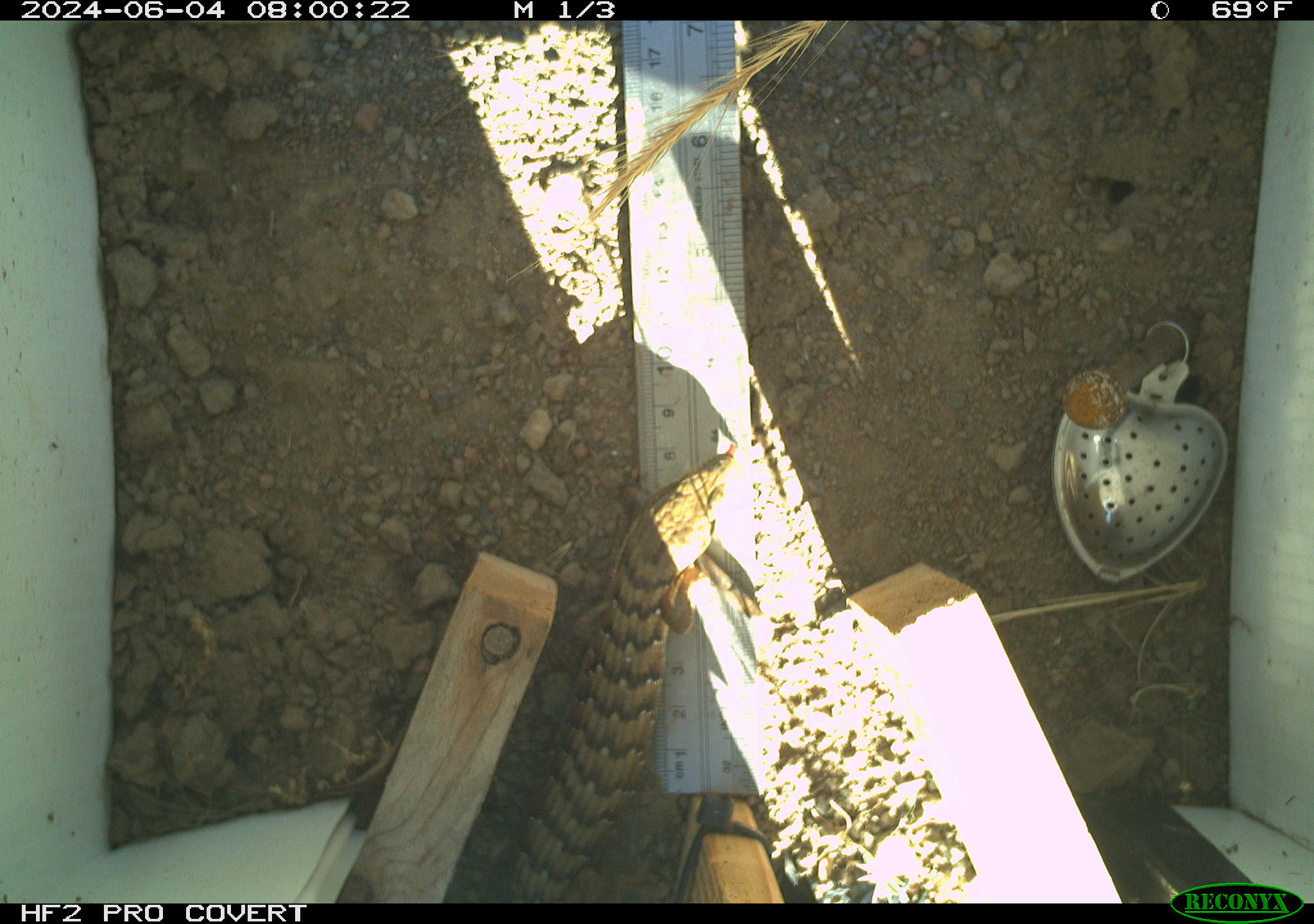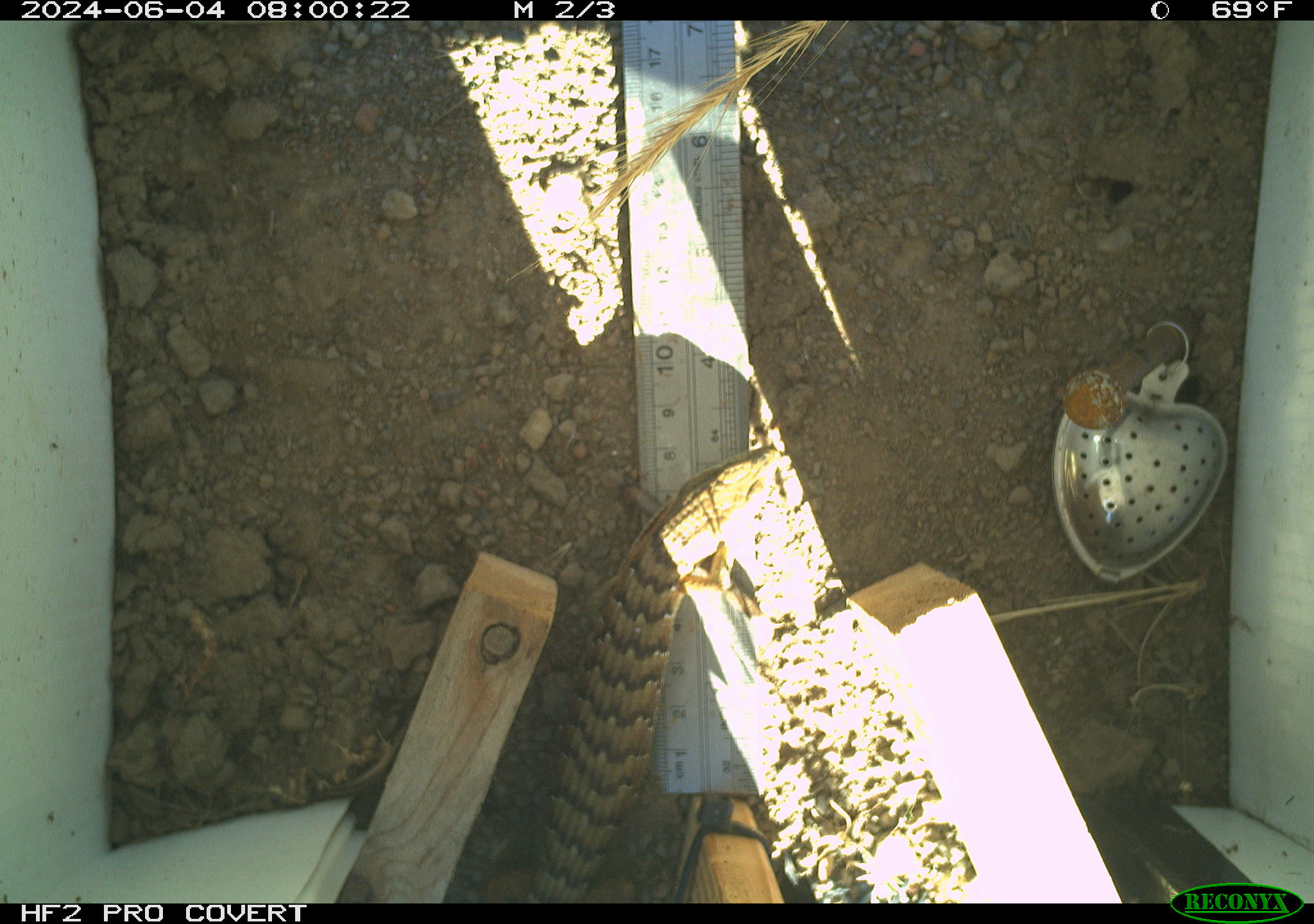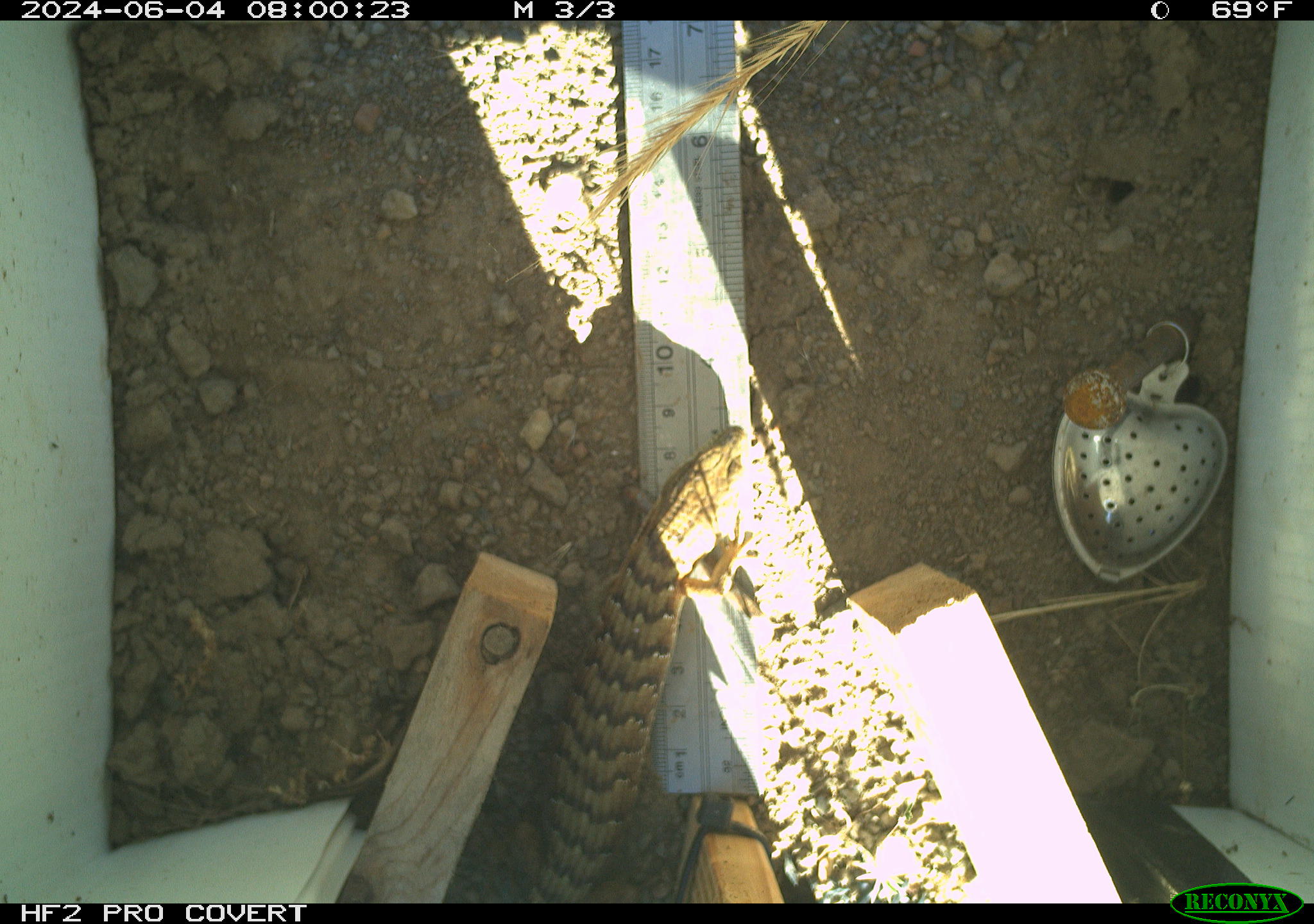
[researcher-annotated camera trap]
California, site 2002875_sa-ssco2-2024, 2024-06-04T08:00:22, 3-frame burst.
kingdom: Animalia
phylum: Chordata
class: Reptilia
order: Squamata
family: Anguidae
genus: Elgaria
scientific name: Elgaria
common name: alligator lizards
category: elgaria species